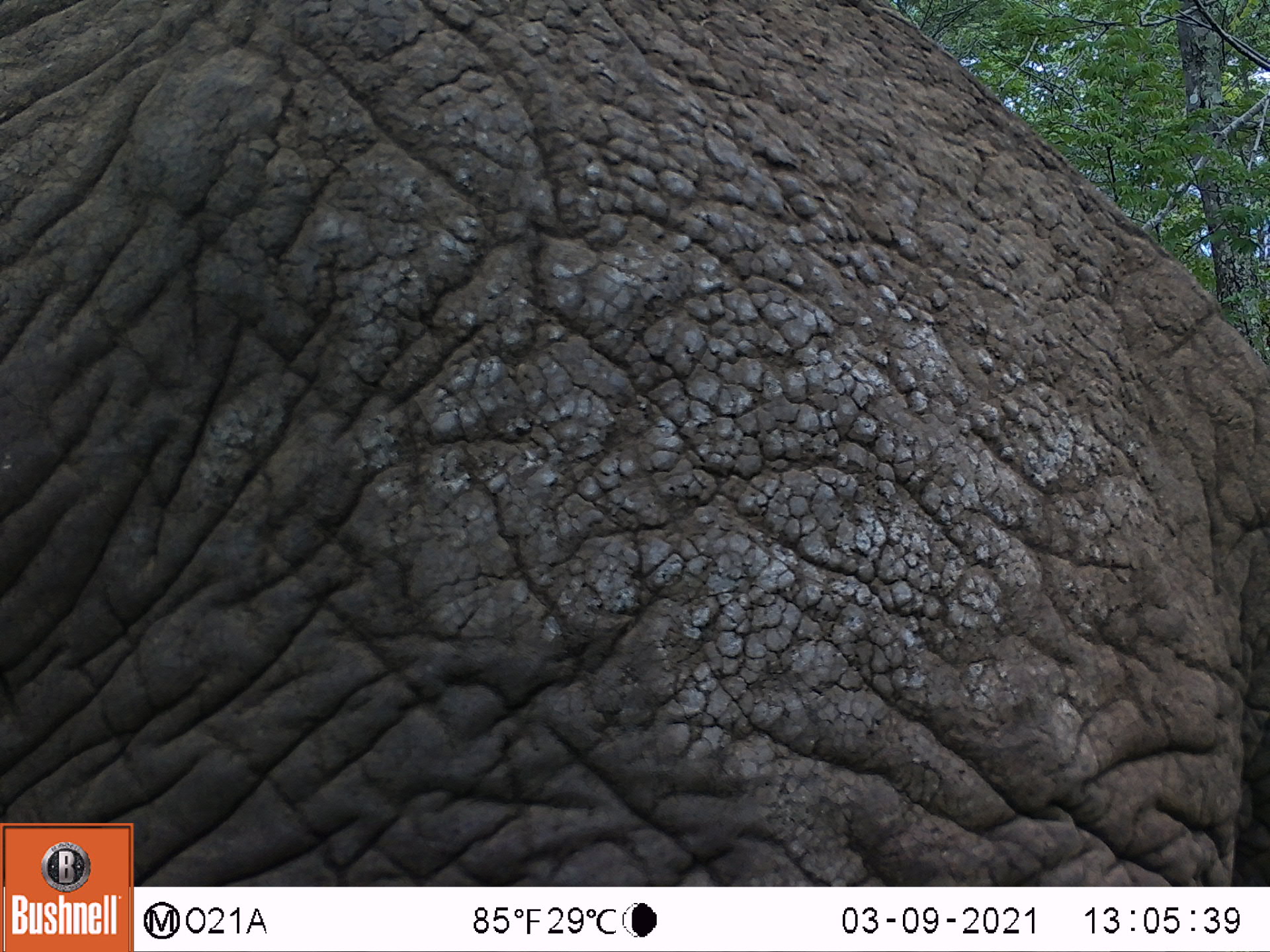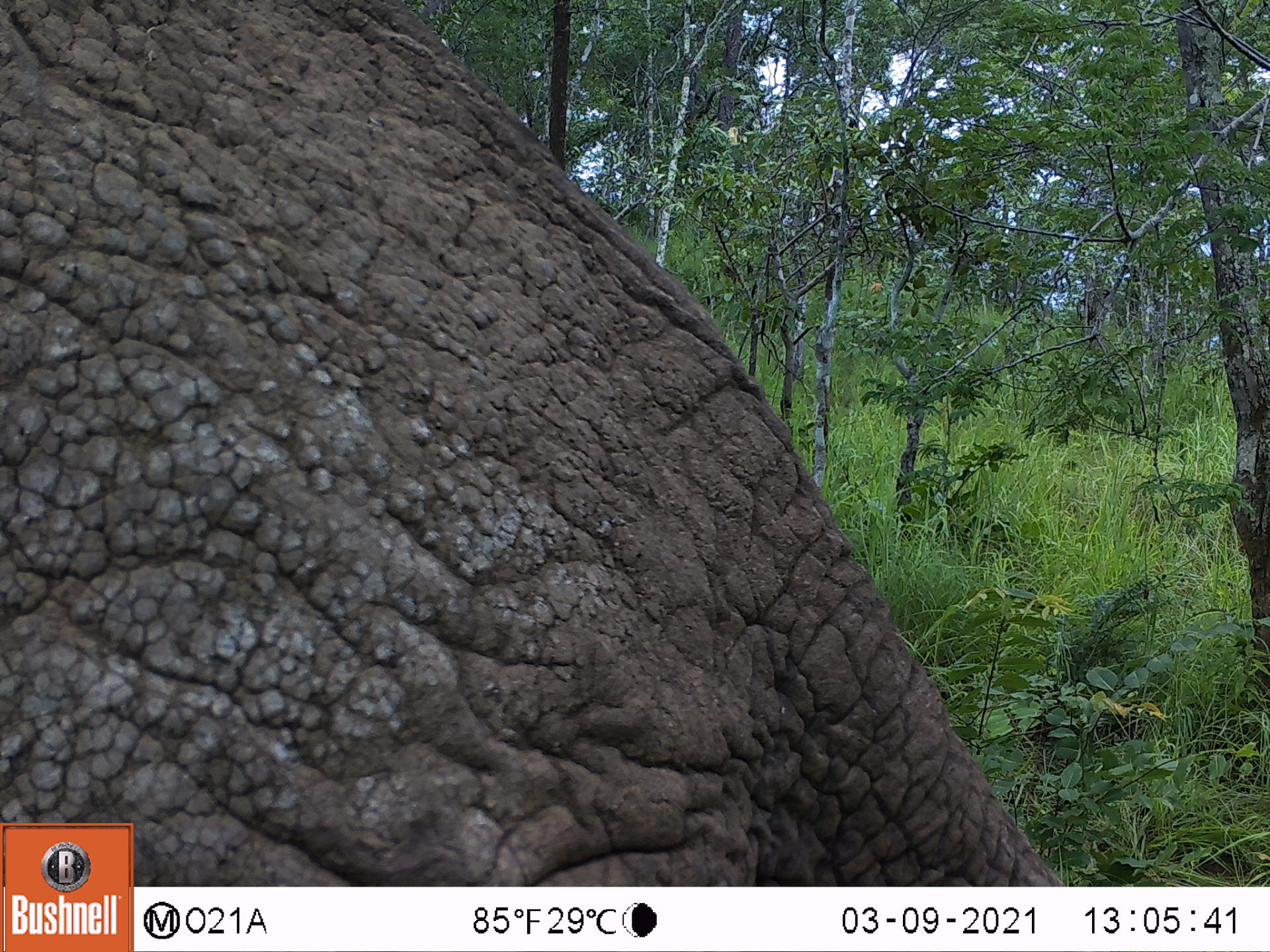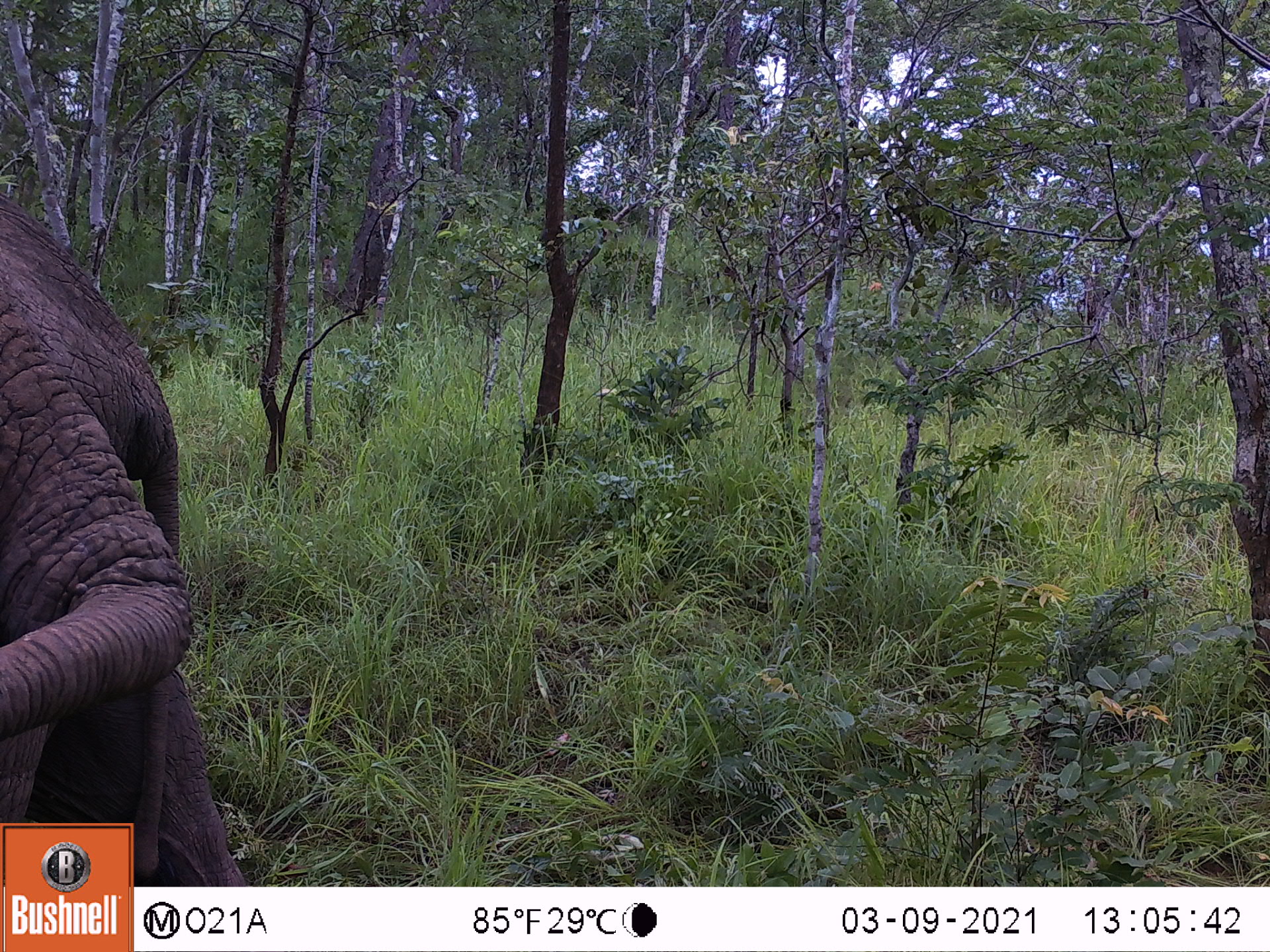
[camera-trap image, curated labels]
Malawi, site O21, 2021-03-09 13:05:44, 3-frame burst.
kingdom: Animalia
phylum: Chordata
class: Mammalia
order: Proboscidea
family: Elephantidae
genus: Loxodonta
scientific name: Loxodonta africana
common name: african savanna elephant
African savanna elephant (Loxodonta africana), count 1.